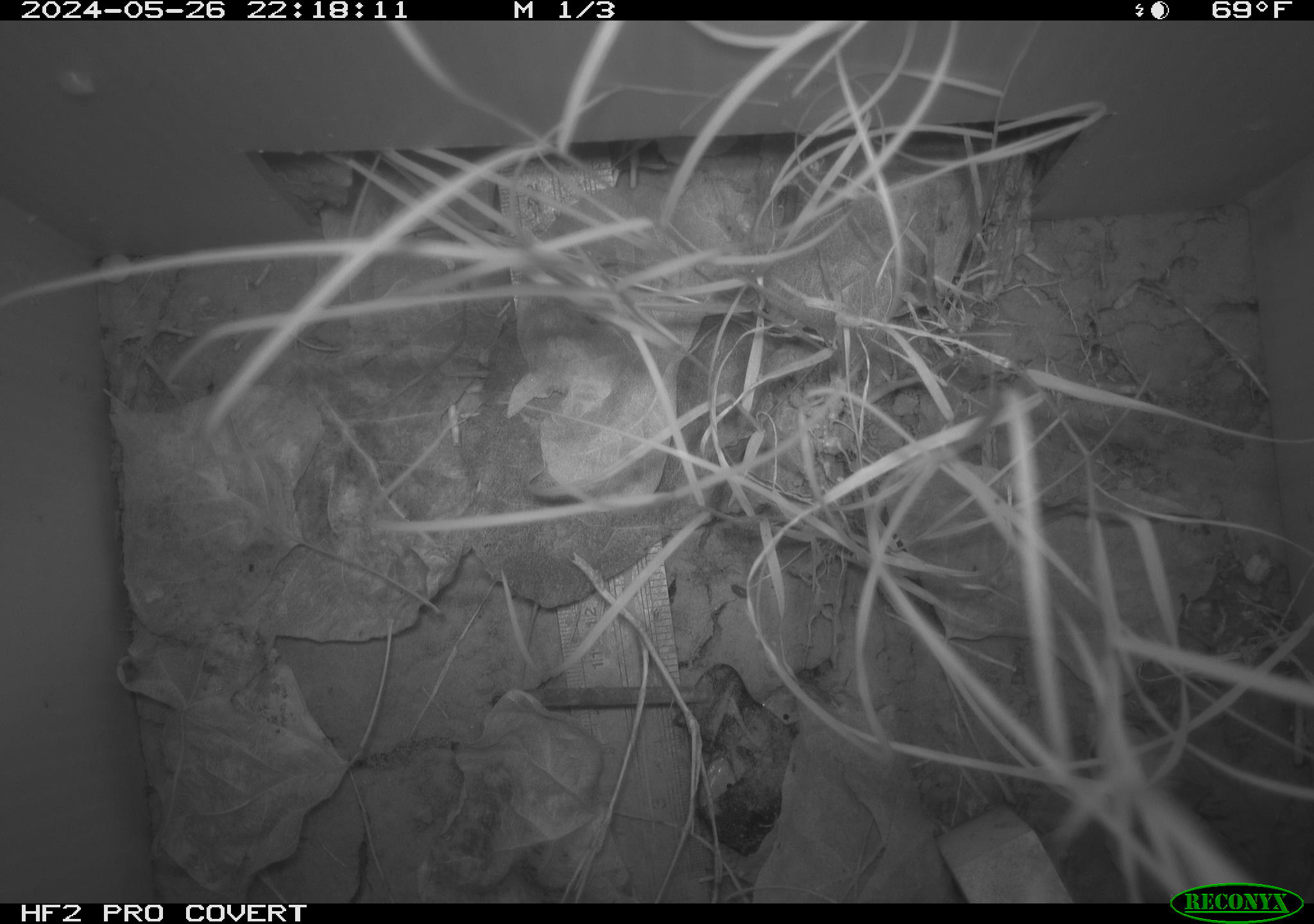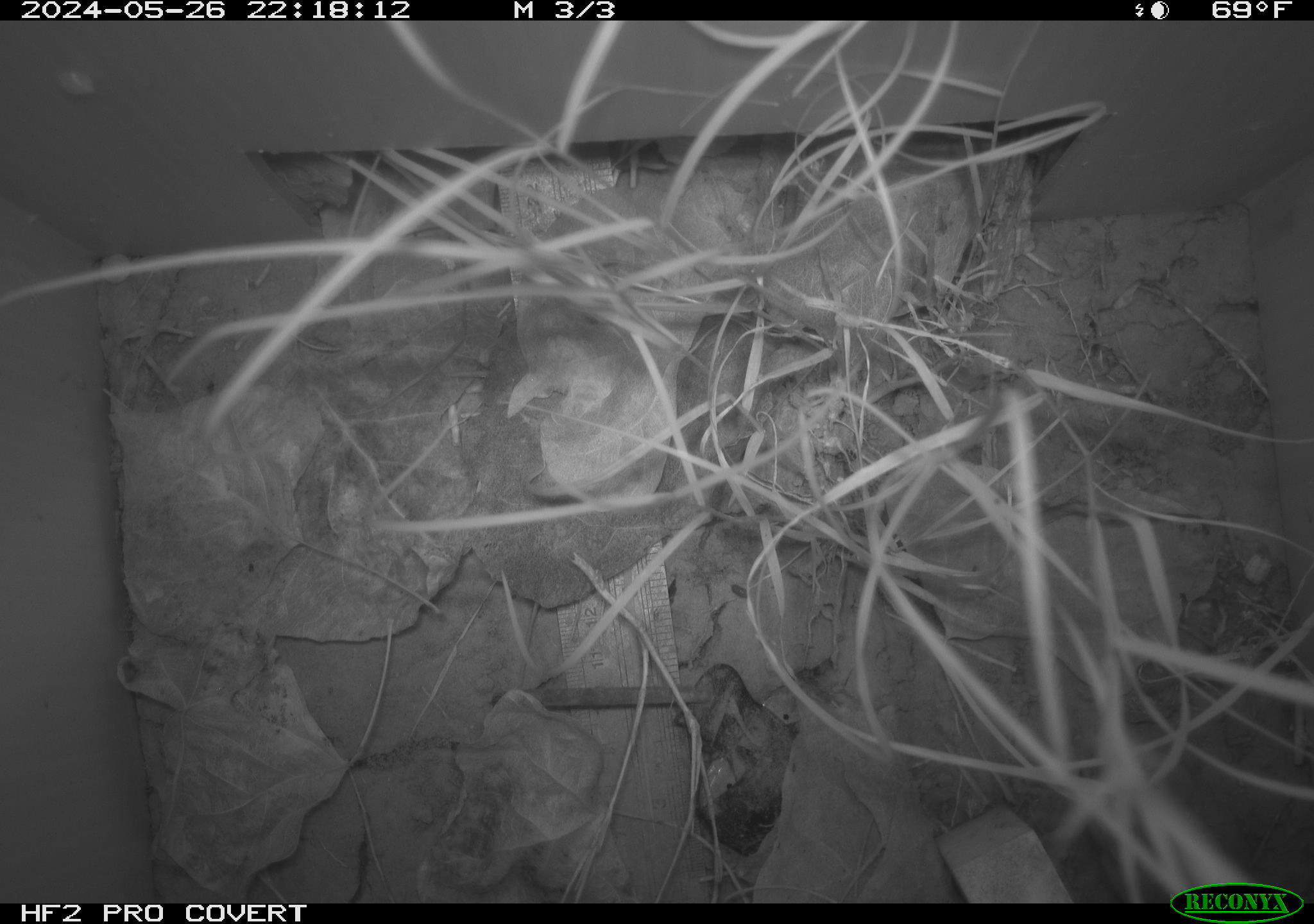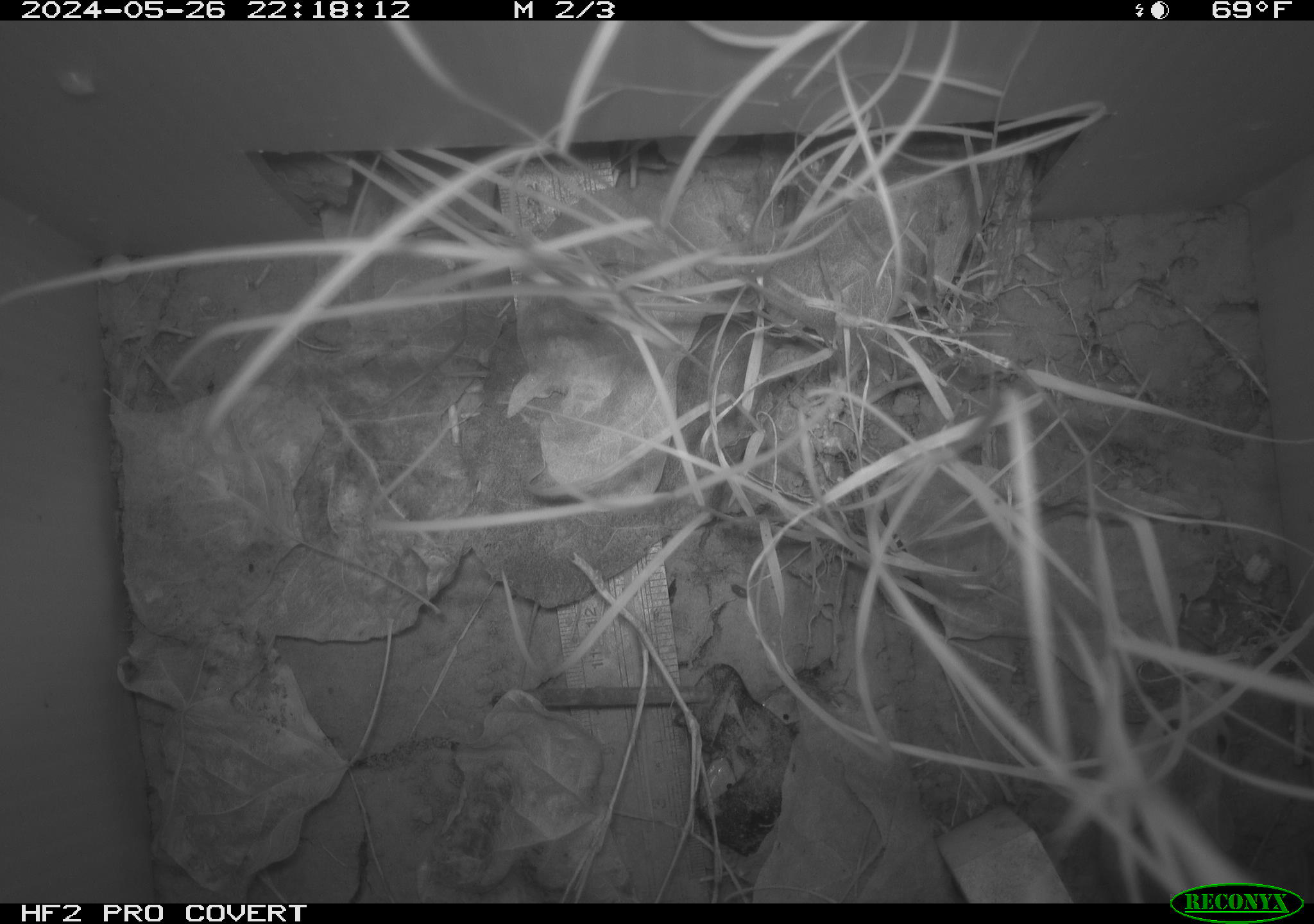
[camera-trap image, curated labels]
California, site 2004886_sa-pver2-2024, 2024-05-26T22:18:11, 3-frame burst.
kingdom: Animalia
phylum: Chordata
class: Mammalia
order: Rodentia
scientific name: Rodentia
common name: mouse species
Mouse species (Rodentia).